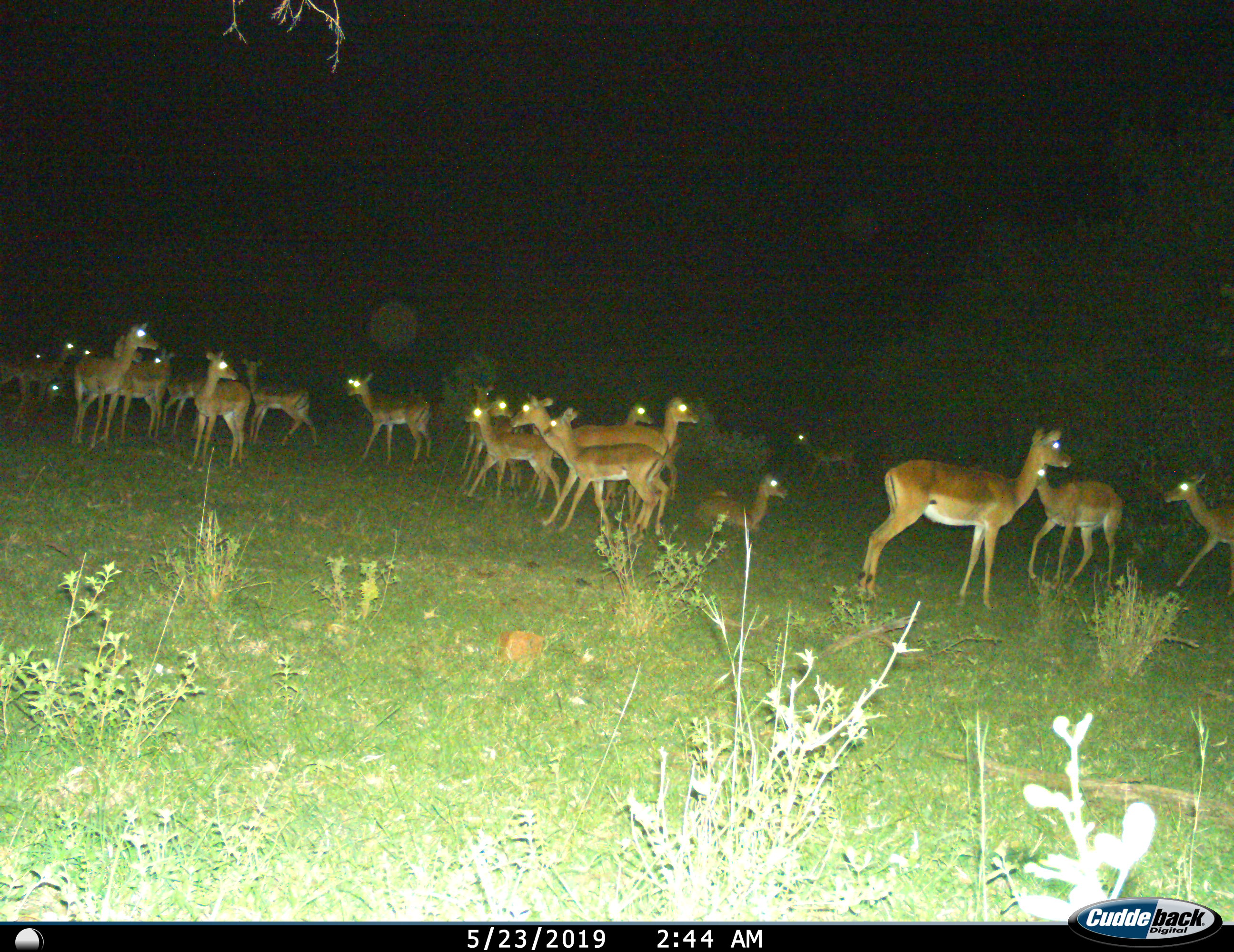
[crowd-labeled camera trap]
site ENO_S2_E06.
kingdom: Animalia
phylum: Chordata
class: Mammalia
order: Artiodactyla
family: Bovidae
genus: Aepyceros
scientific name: Aepyceros melampus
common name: impala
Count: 11-50.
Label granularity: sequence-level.